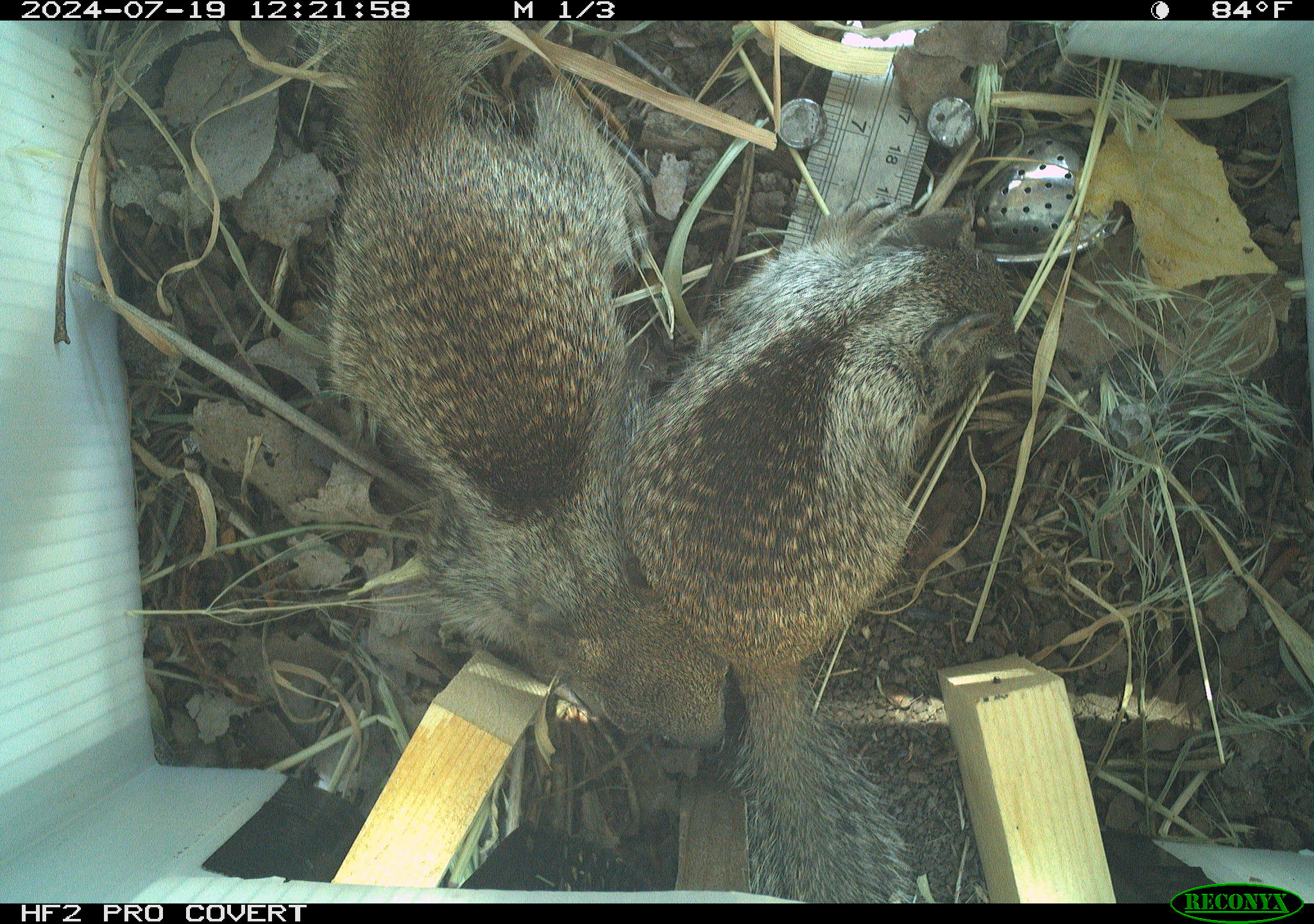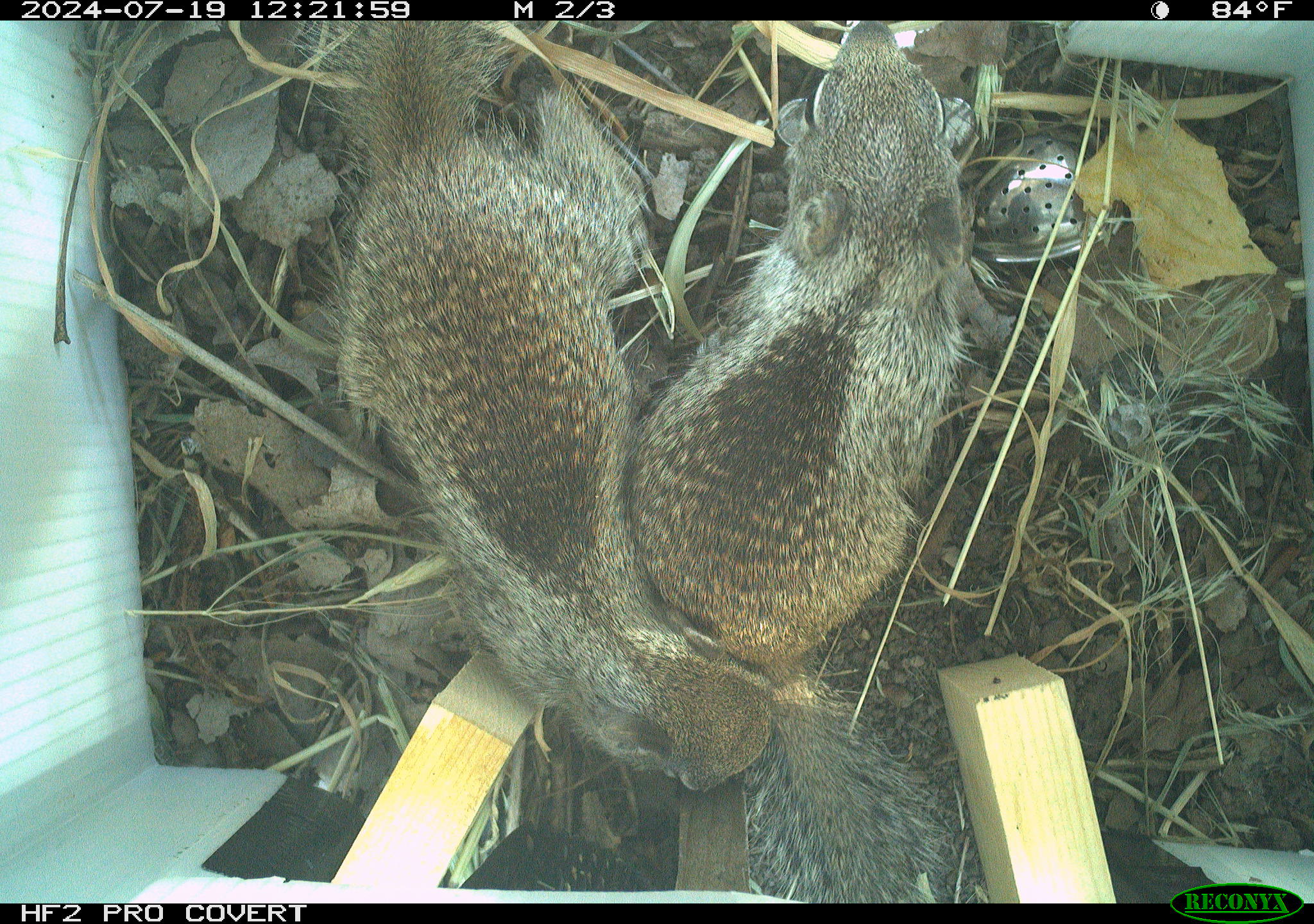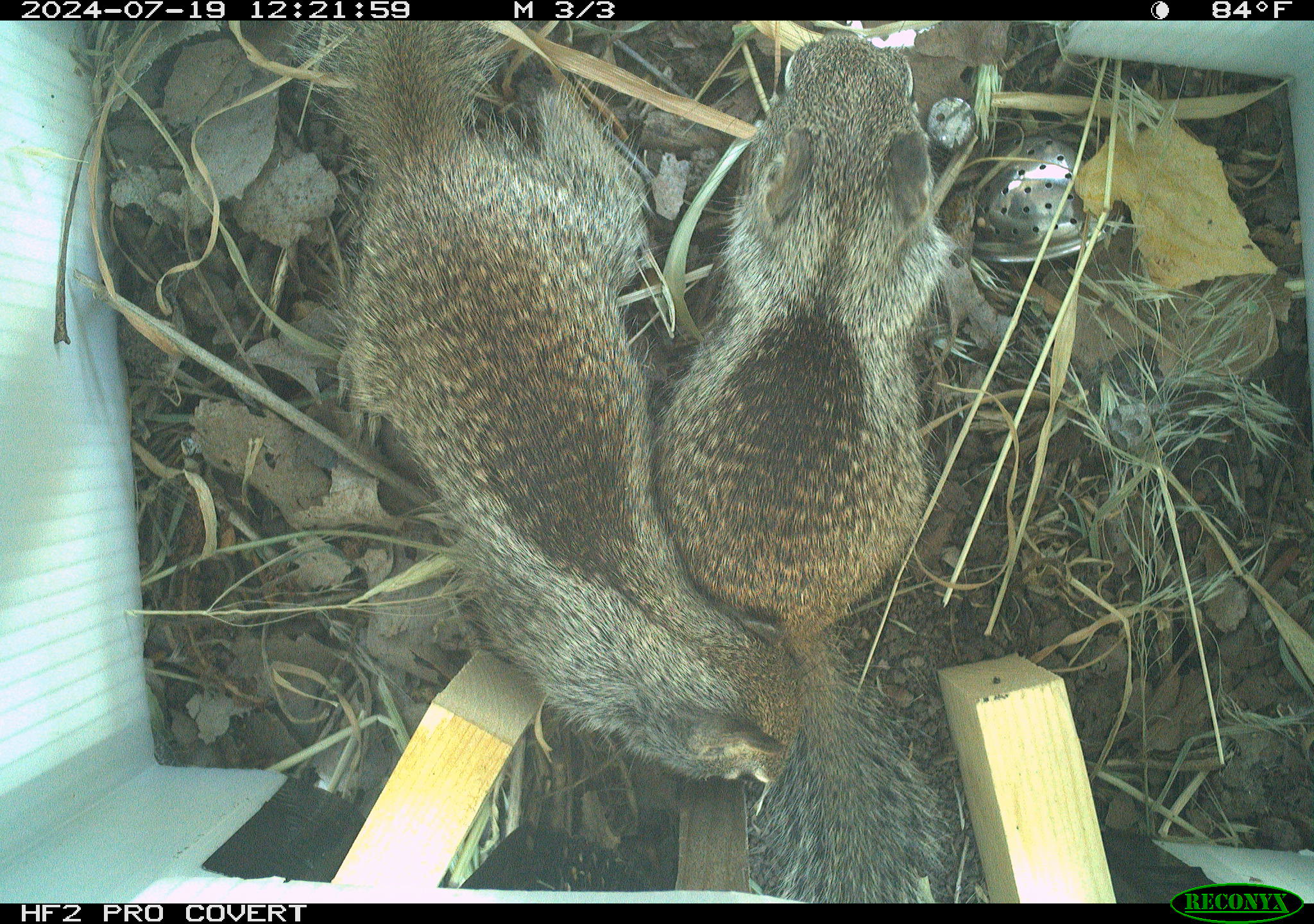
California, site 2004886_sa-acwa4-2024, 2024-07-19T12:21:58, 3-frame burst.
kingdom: Animalia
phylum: Chordata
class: Mammalia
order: Rodentia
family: Sciuridae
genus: Otospermophilus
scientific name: Otospermophilus beecheyi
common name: california ground squirrel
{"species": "california ground squirrel (Otospermophilus beecheyi)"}